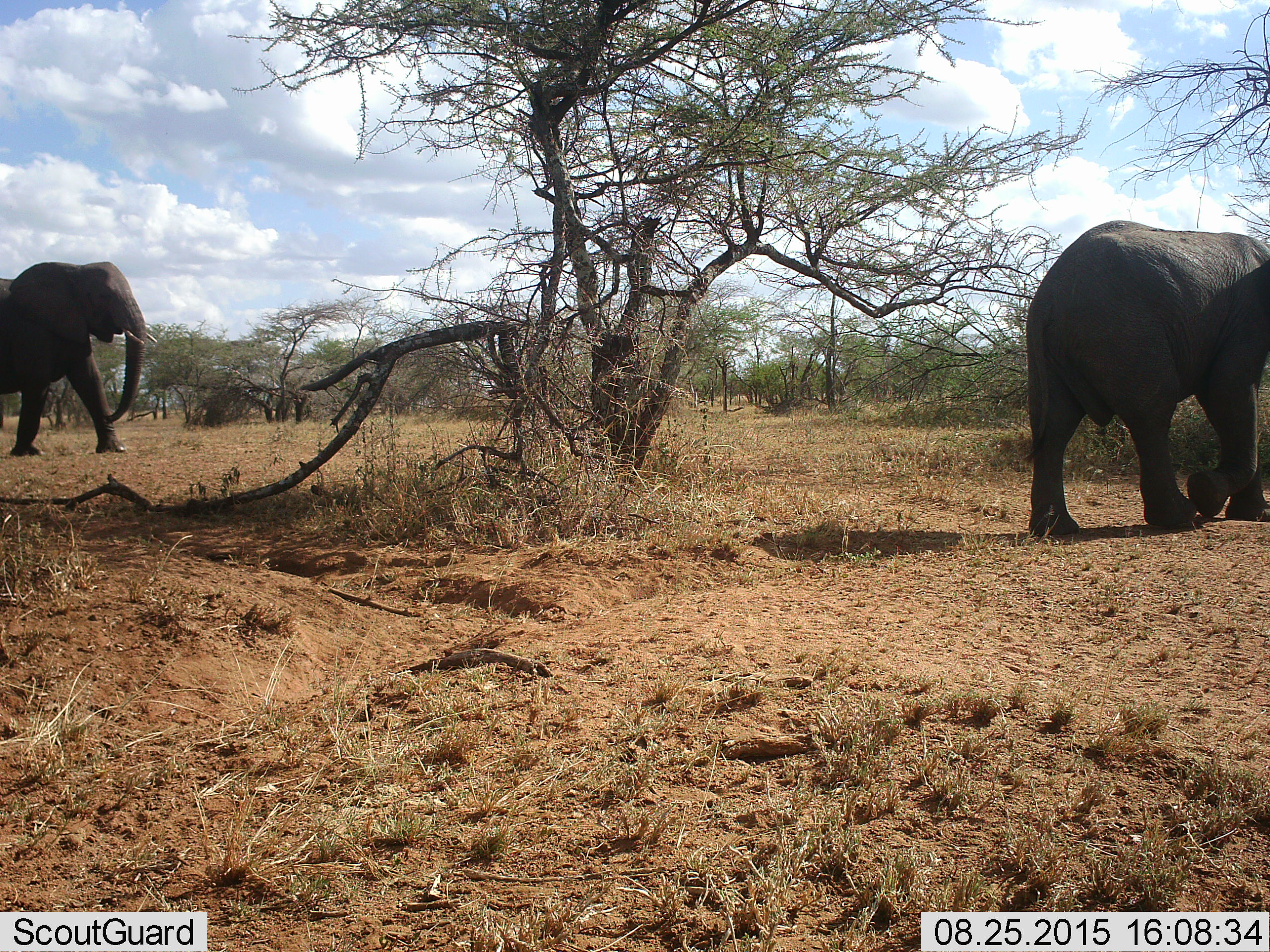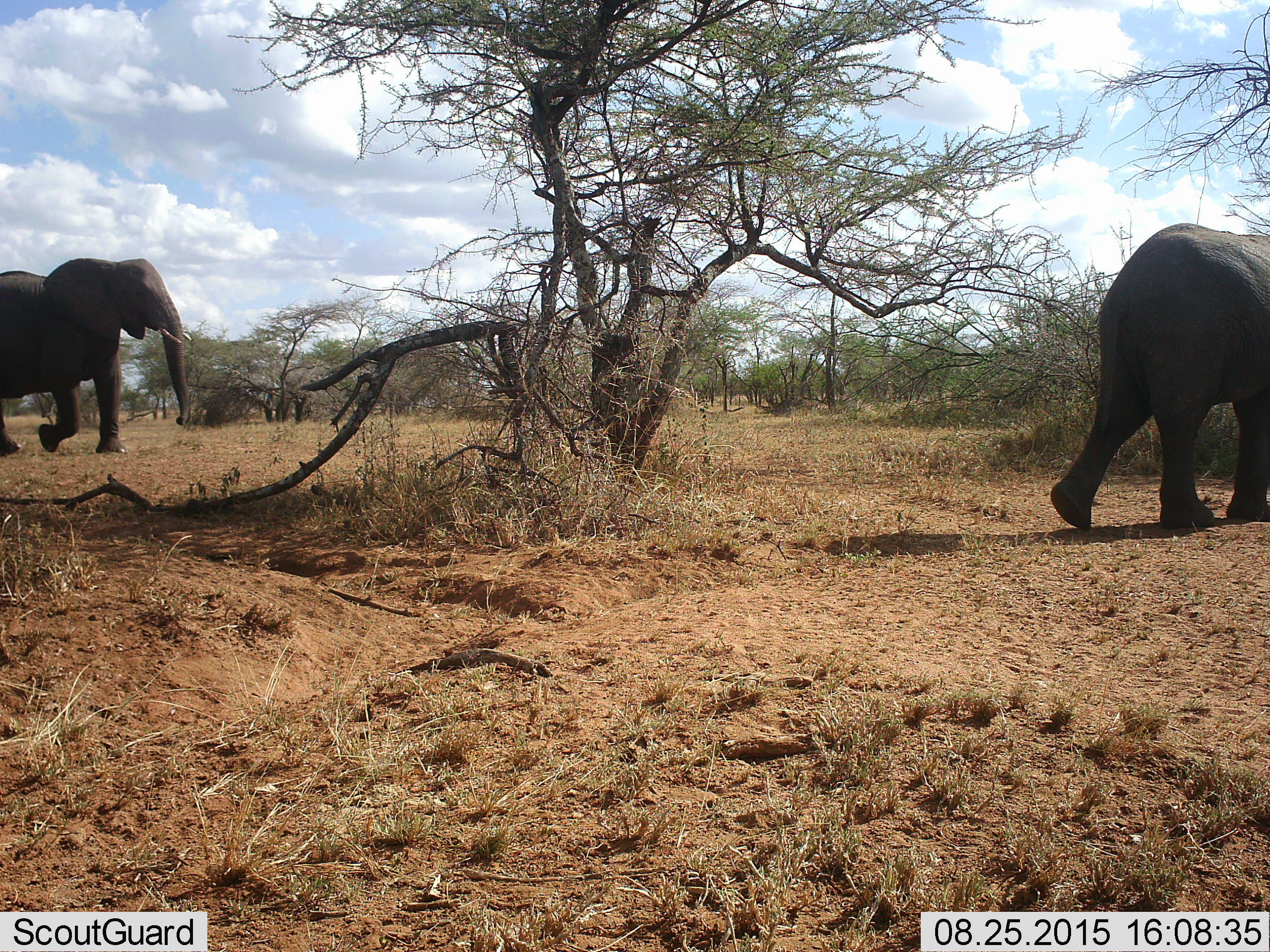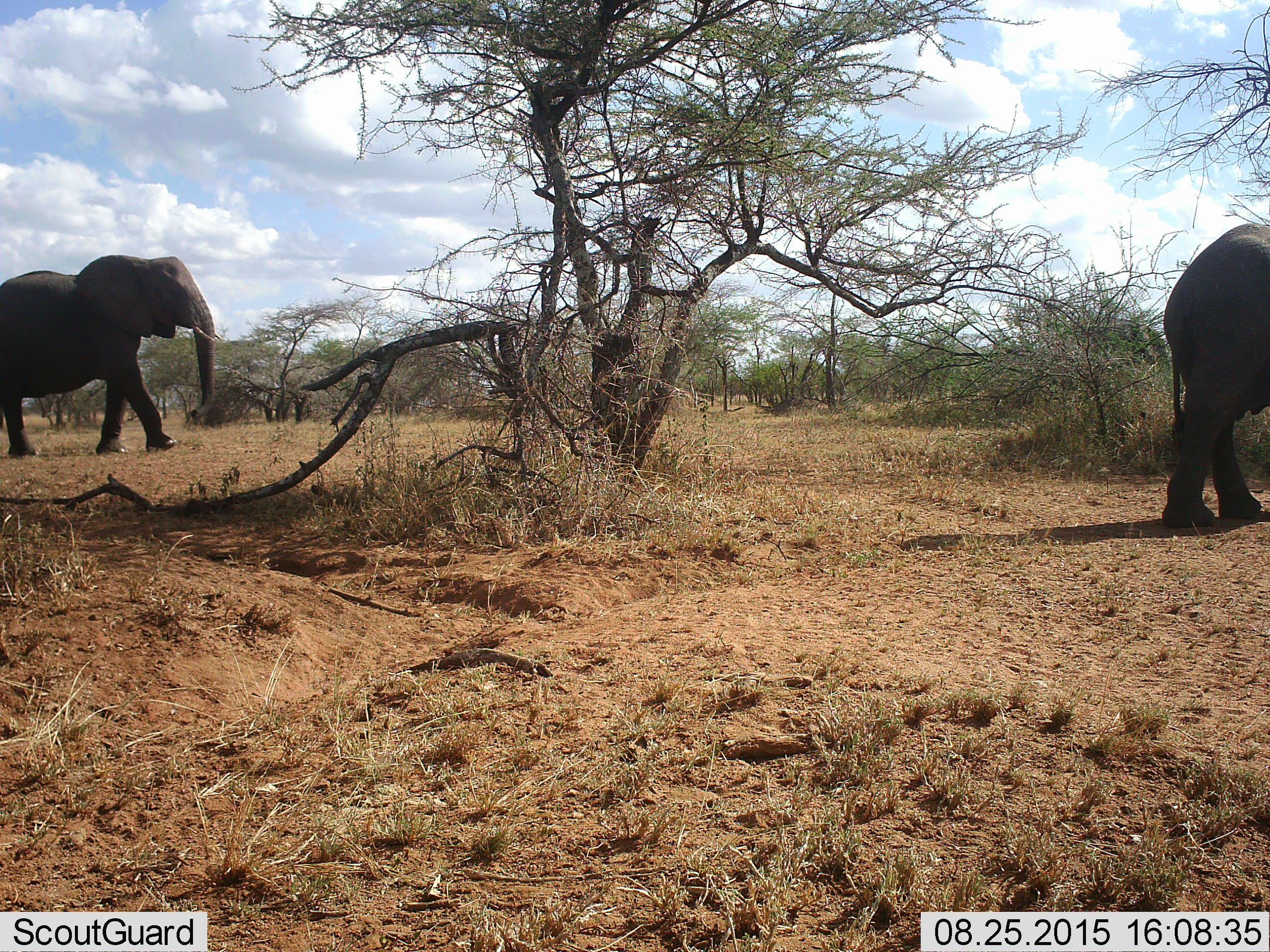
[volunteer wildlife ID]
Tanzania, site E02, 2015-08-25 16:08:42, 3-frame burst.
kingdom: Animalia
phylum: Chordata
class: Mammalia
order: Proboscidea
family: Elephantidae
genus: Loxodonta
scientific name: Loxodonta africana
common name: african bush elephant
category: elephant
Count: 2.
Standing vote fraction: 11%.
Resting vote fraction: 0%.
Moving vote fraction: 100%.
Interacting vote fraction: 0%.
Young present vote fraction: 11%.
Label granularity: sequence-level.